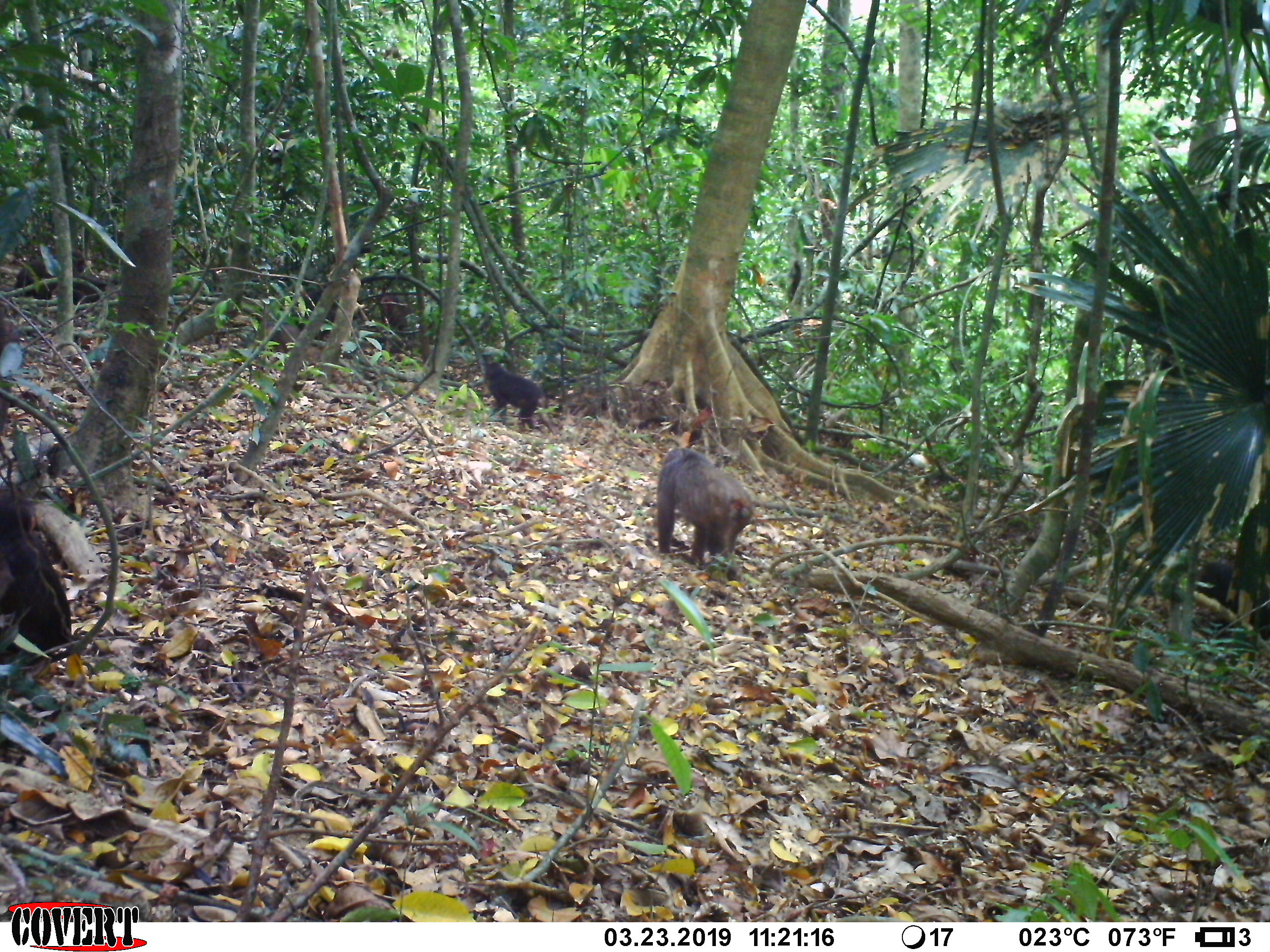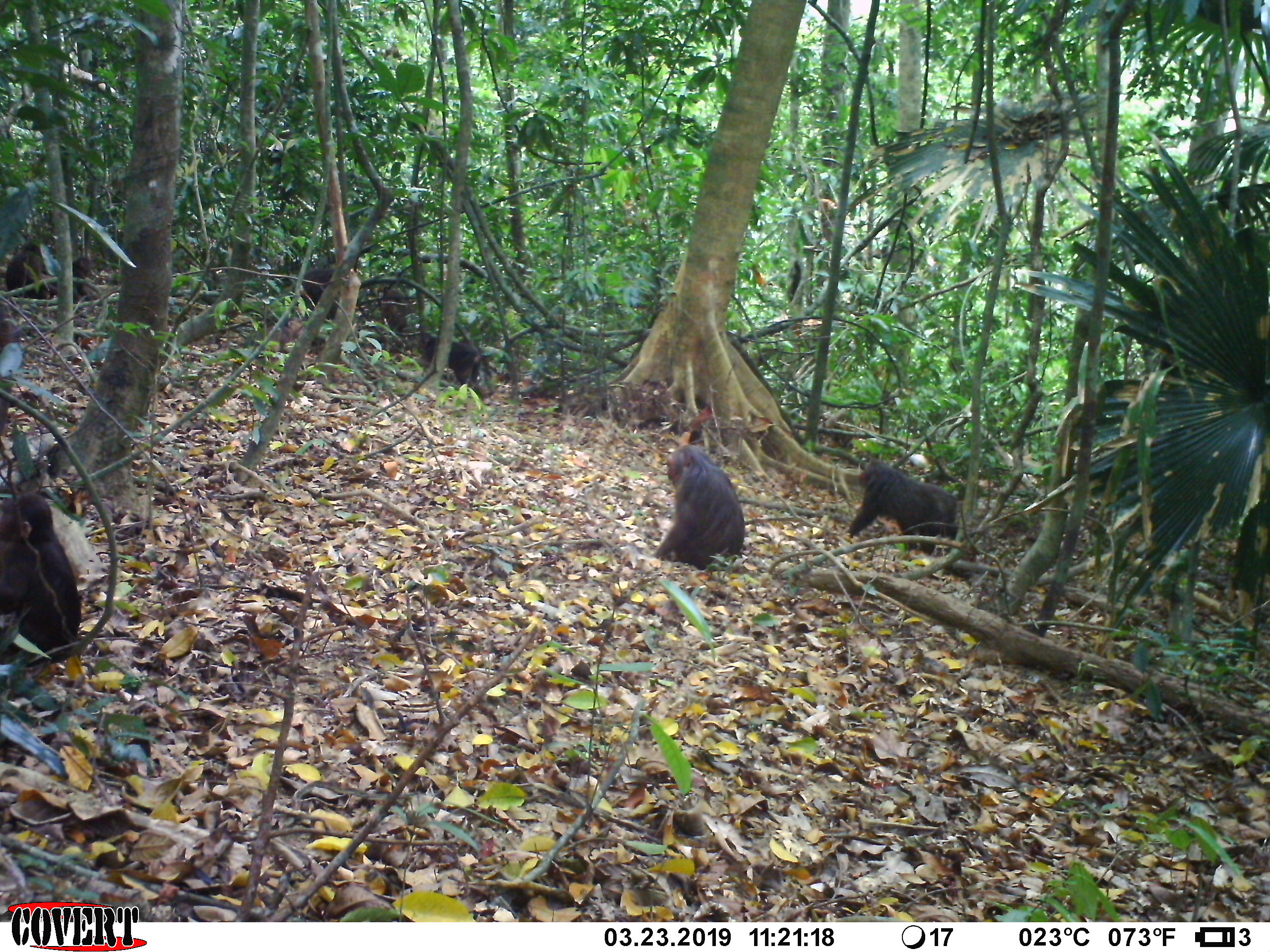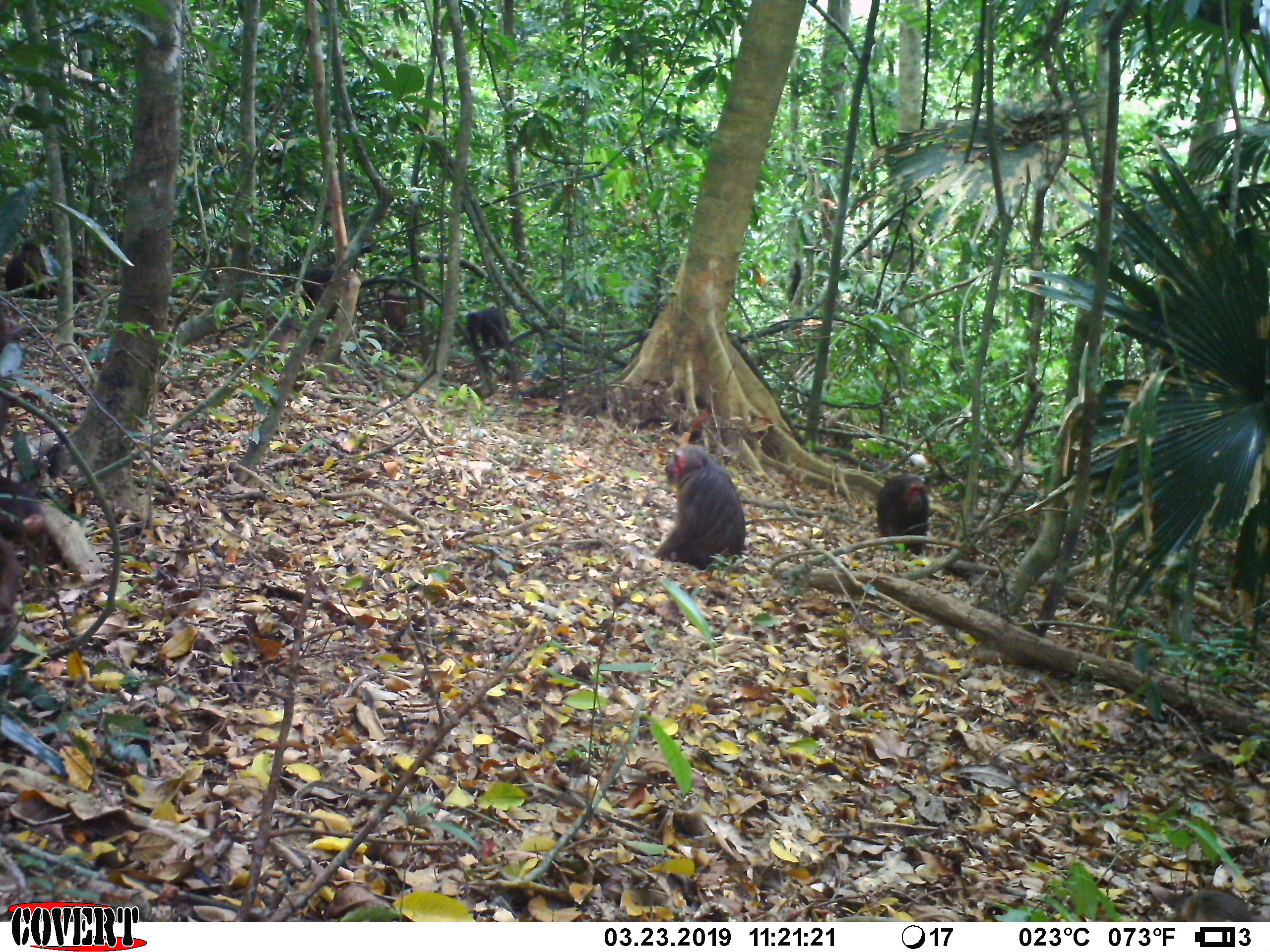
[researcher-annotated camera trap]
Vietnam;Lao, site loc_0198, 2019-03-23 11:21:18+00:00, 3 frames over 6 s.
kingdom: Animalia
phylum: Chordata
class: Mammalia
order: Primates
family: Cercopithecidae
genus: Macaca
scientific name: Macaca arctoides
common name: stump-tailed macaque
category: stump tailed macaque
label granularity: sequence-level